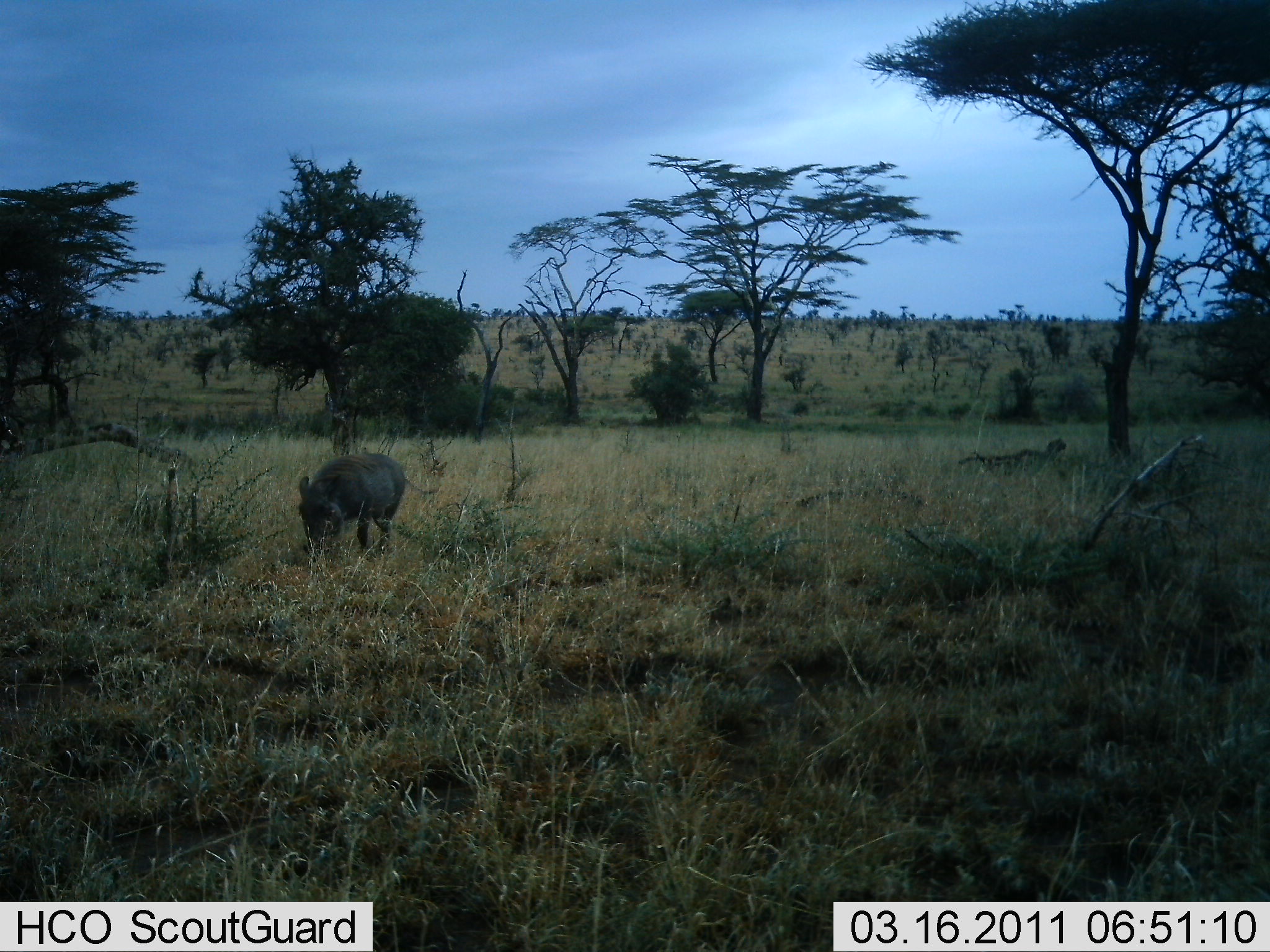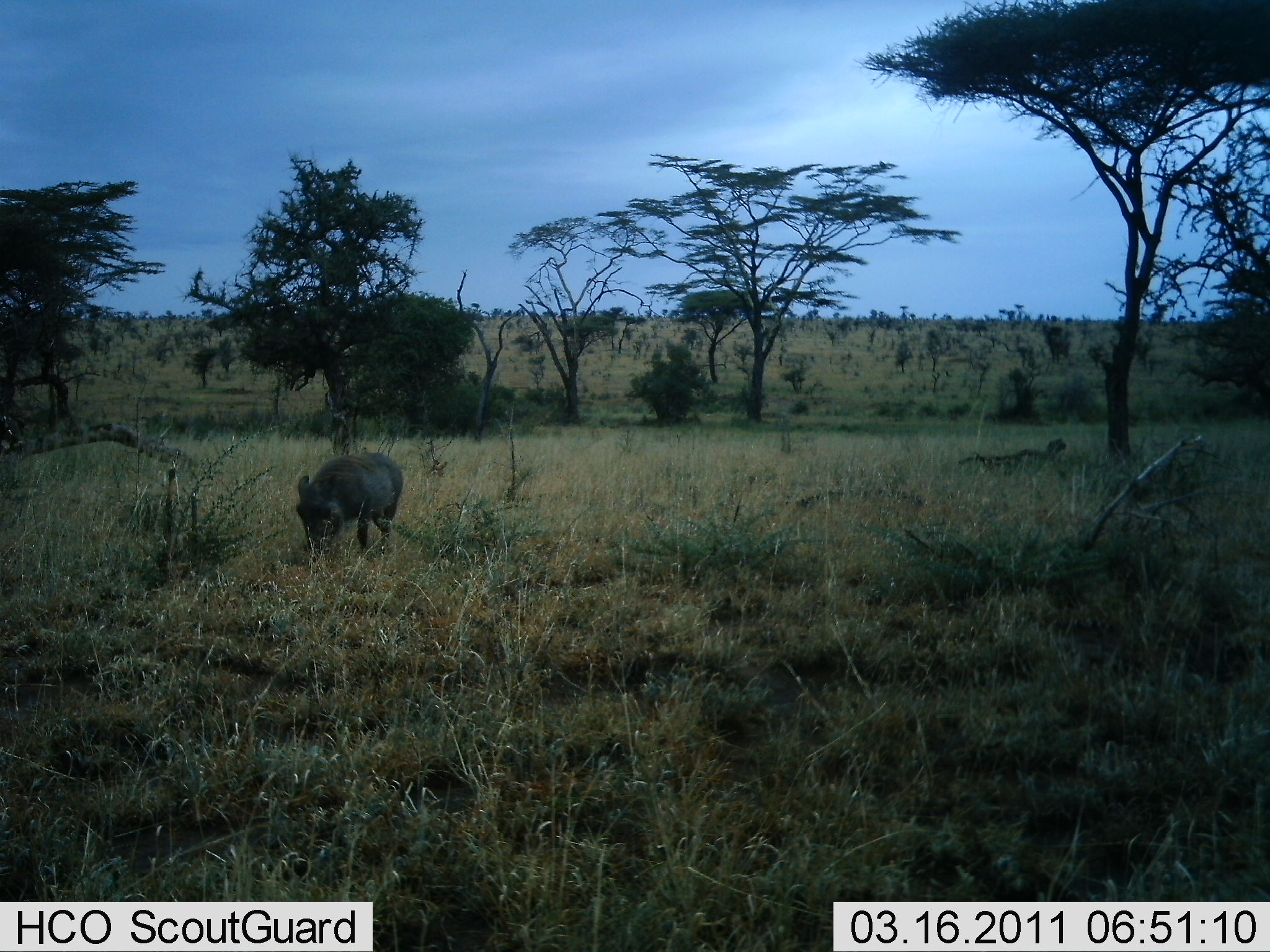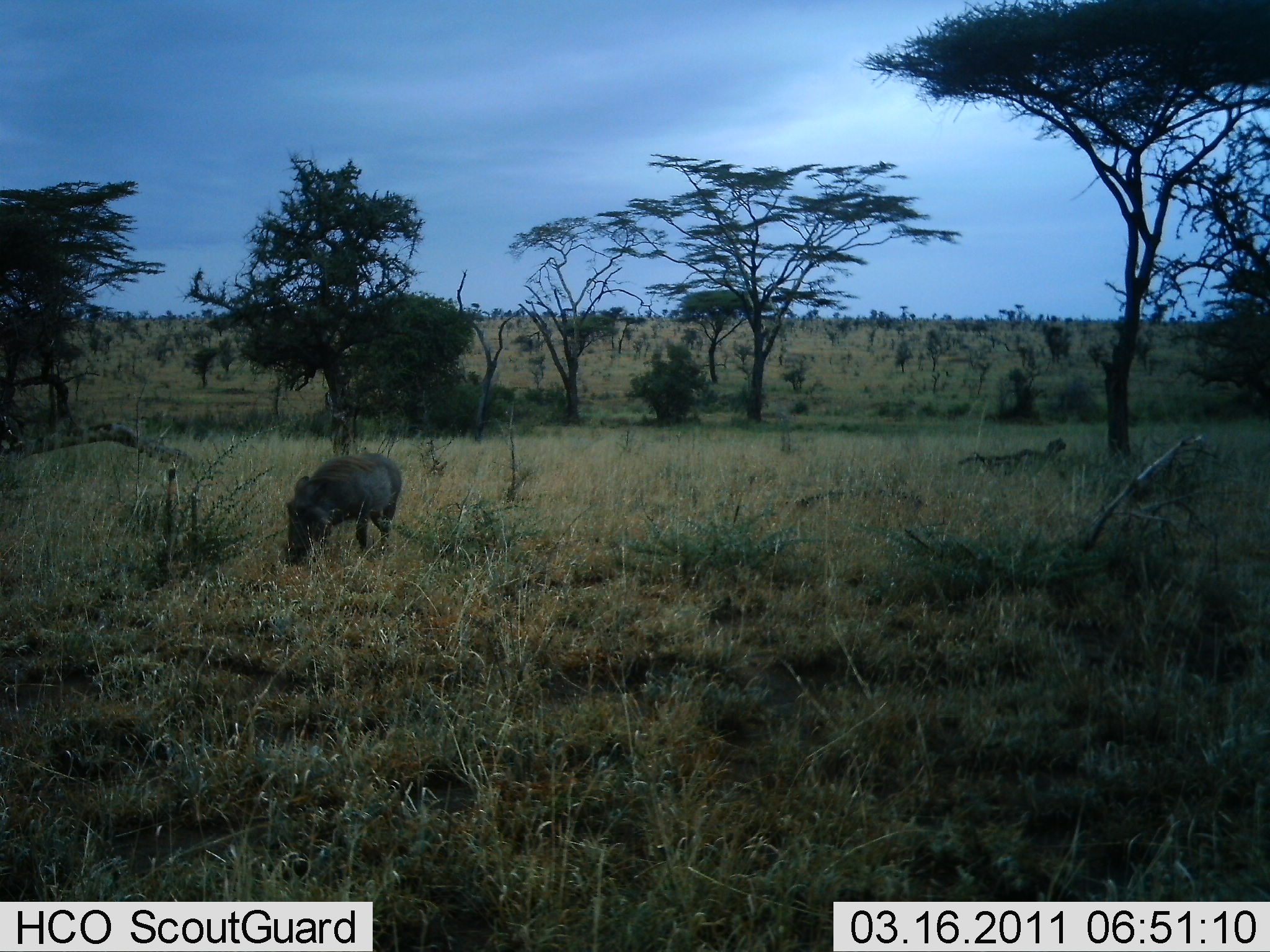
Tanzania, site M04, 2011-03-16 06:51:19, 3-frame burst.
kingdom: Animalia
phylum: Chordata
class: Mammalia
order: Artiodactyla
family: Suidae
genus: Phacochoerus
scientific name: Phacochoerus africanus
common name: warthog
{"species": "warthog (Phacochoerus africanus)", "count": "1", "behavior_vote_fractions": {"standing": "20%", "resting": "0%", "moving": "0%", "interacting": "0%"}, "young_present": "0%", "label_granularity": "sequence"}